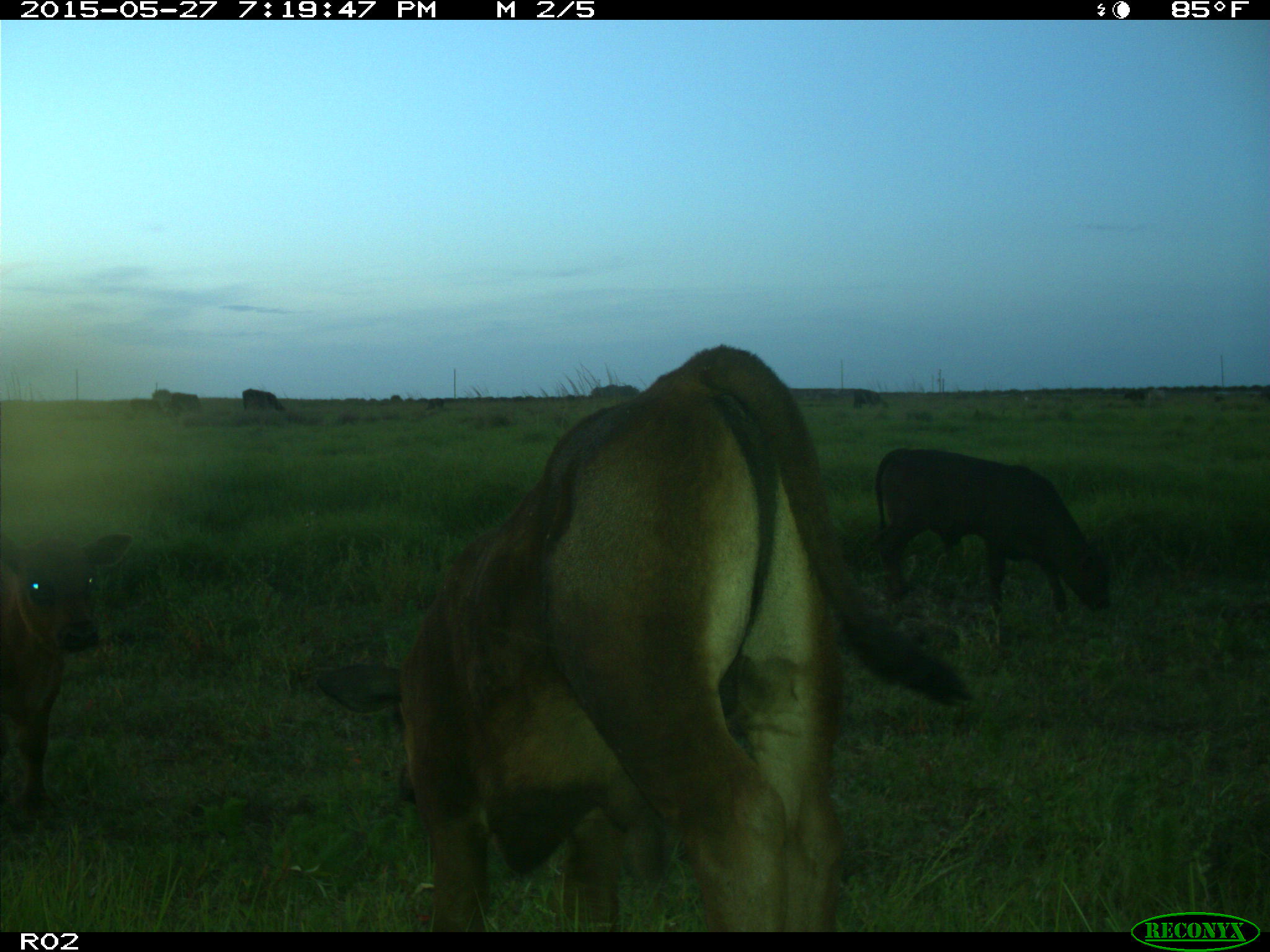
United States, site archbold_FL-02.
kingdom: Animalia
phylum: Chordata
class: Mammalia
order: Artiodactyla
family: Bovidae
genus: Bos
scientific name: Bos taurus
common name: domestic cow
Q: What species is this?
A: Bos taurus (domestic cow).